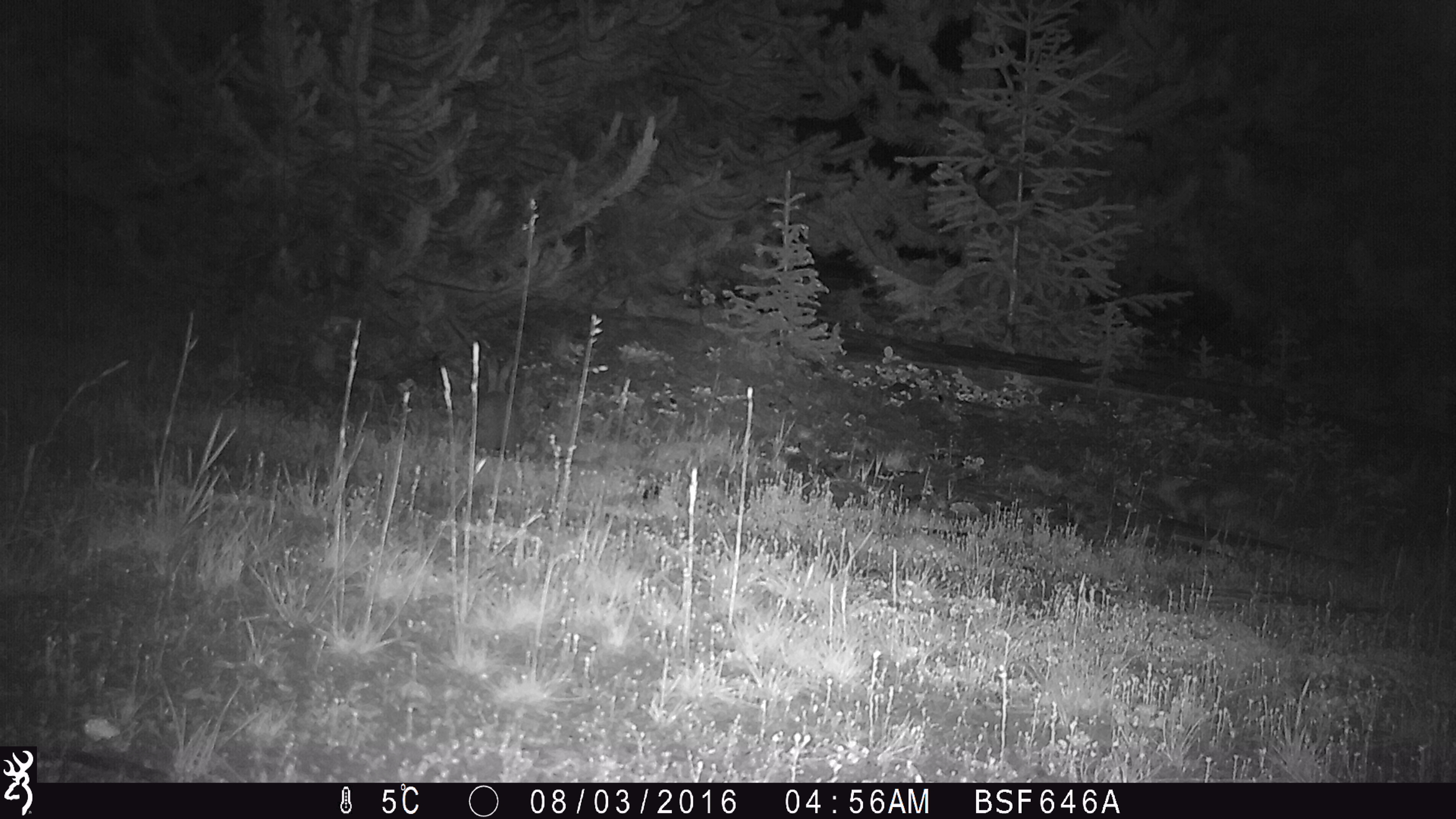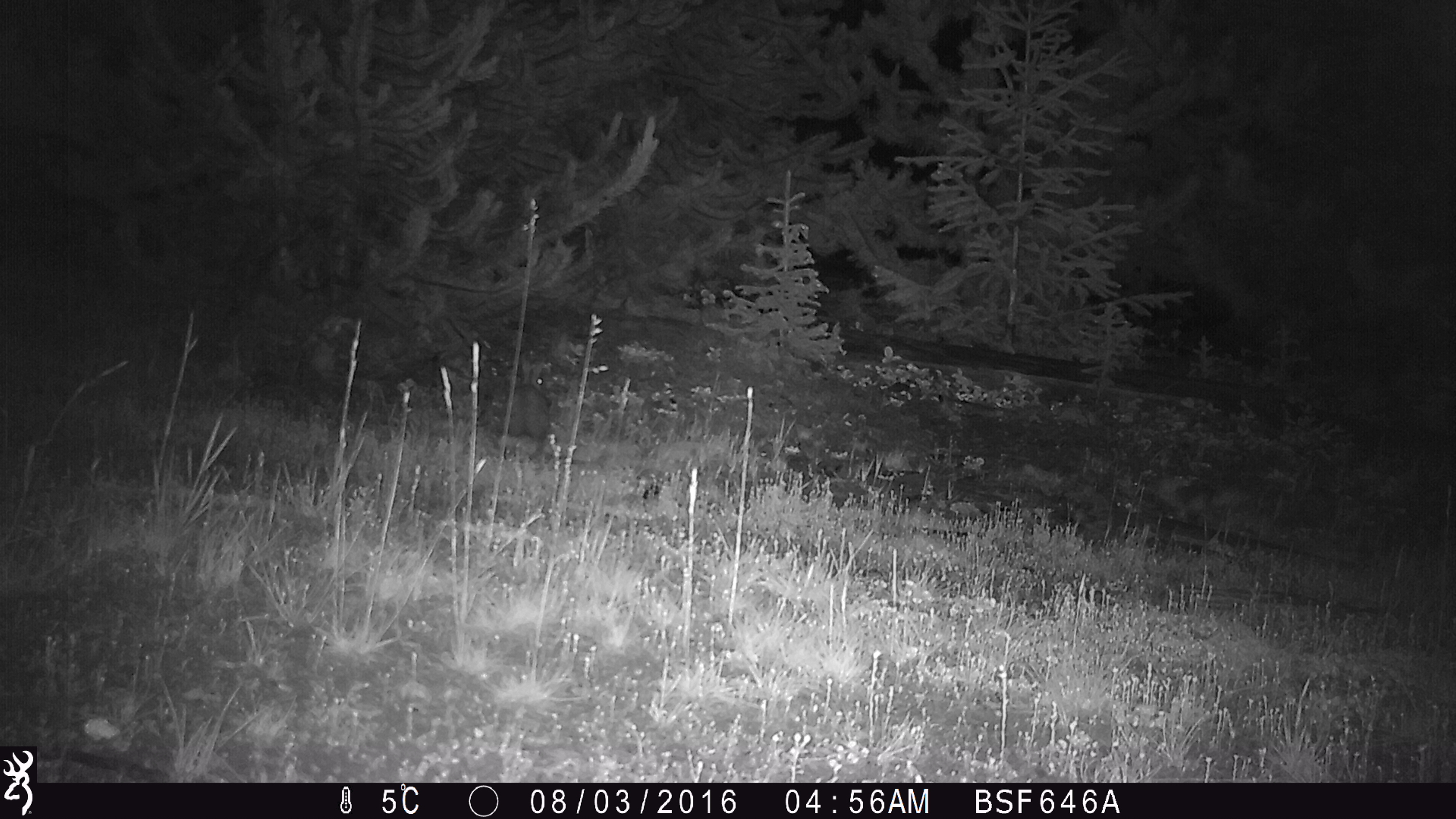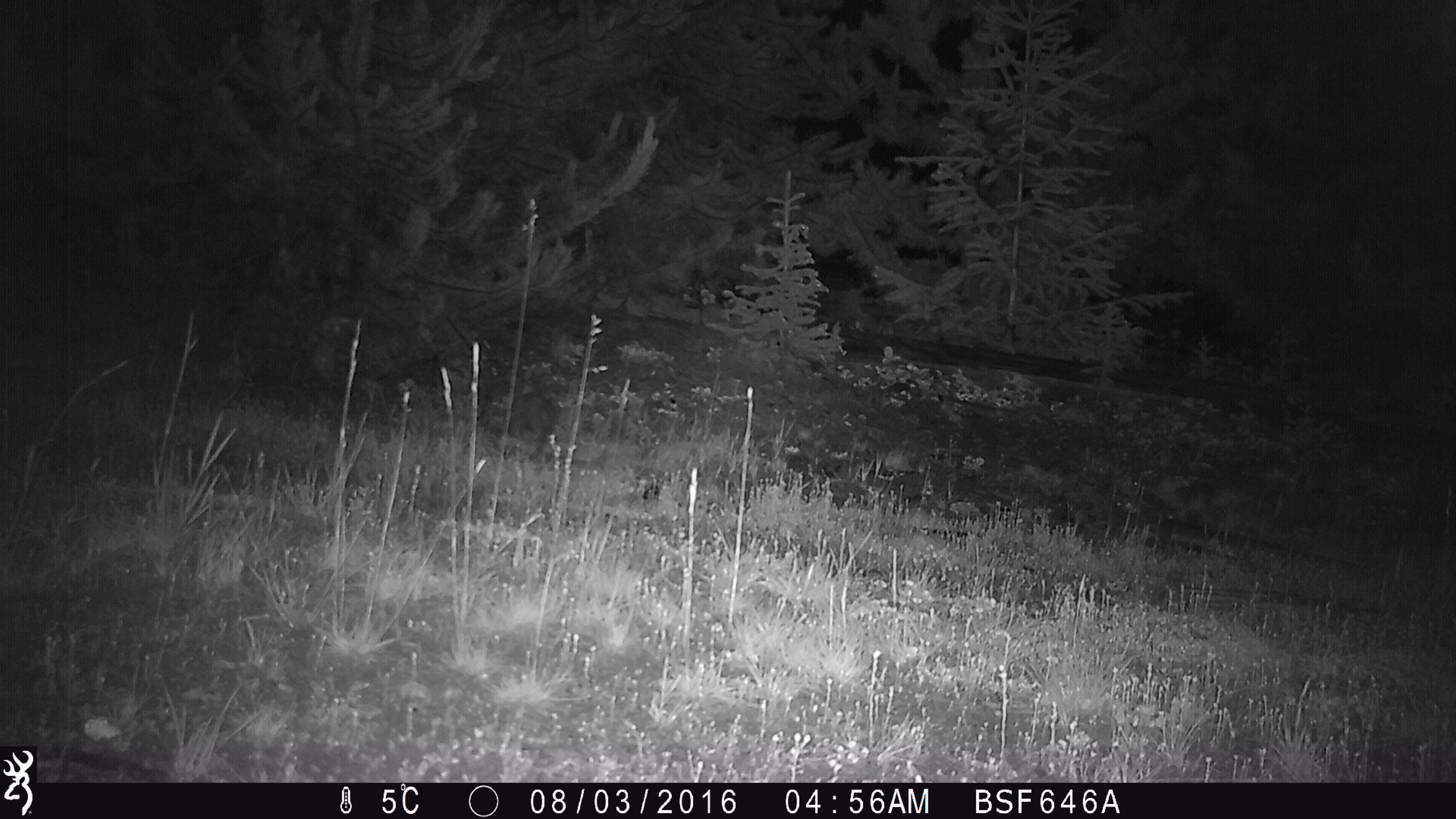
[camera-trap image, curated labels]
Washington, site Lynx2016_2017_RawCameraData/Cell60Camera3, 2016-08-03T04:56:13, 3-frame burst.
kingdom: Animalia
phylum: Chordata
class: Mammalia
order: Lagomorpha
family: Leporidae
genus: Lepus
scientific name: Lepus americanus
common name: snowshoe hare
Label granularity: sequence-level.